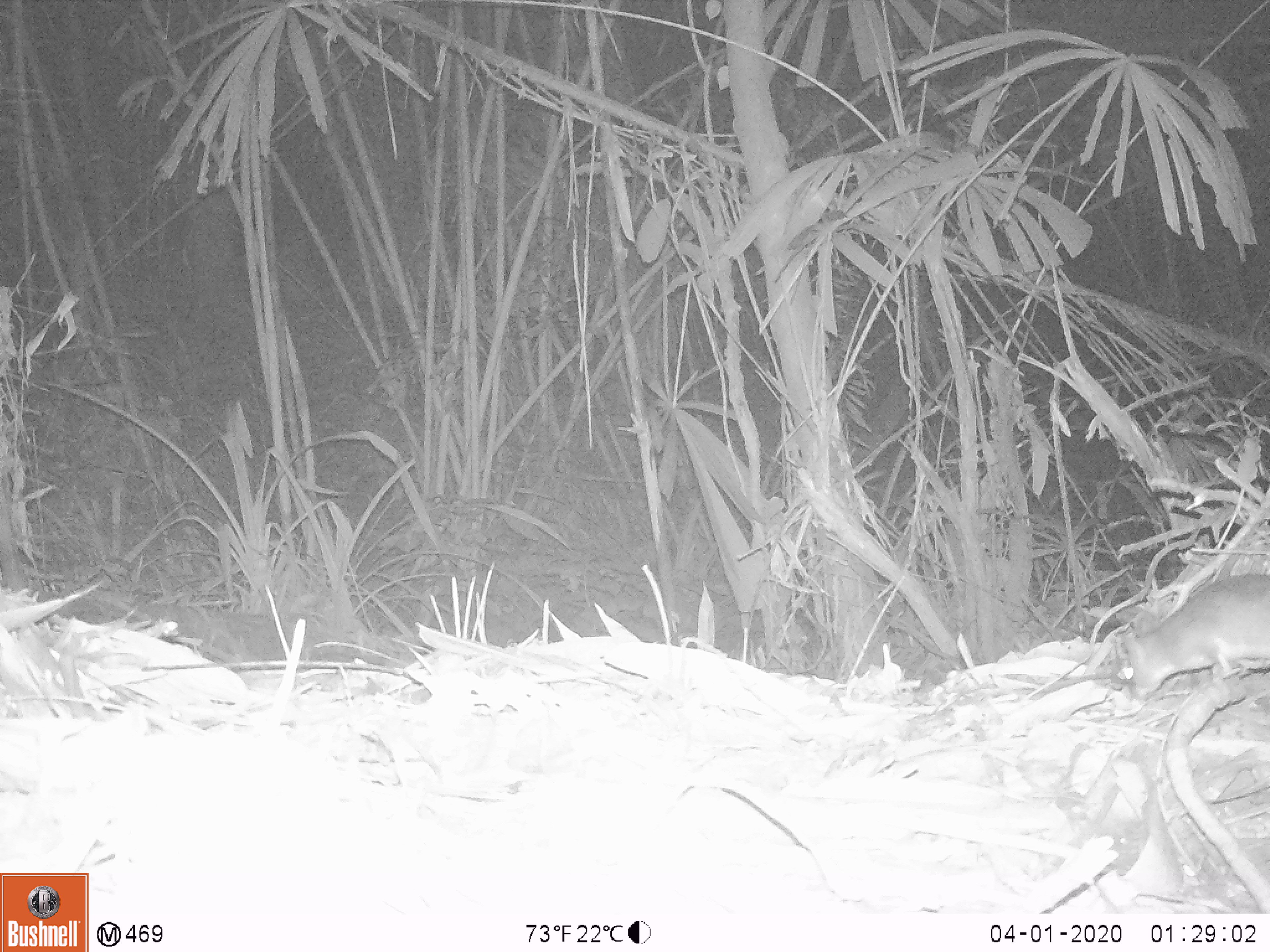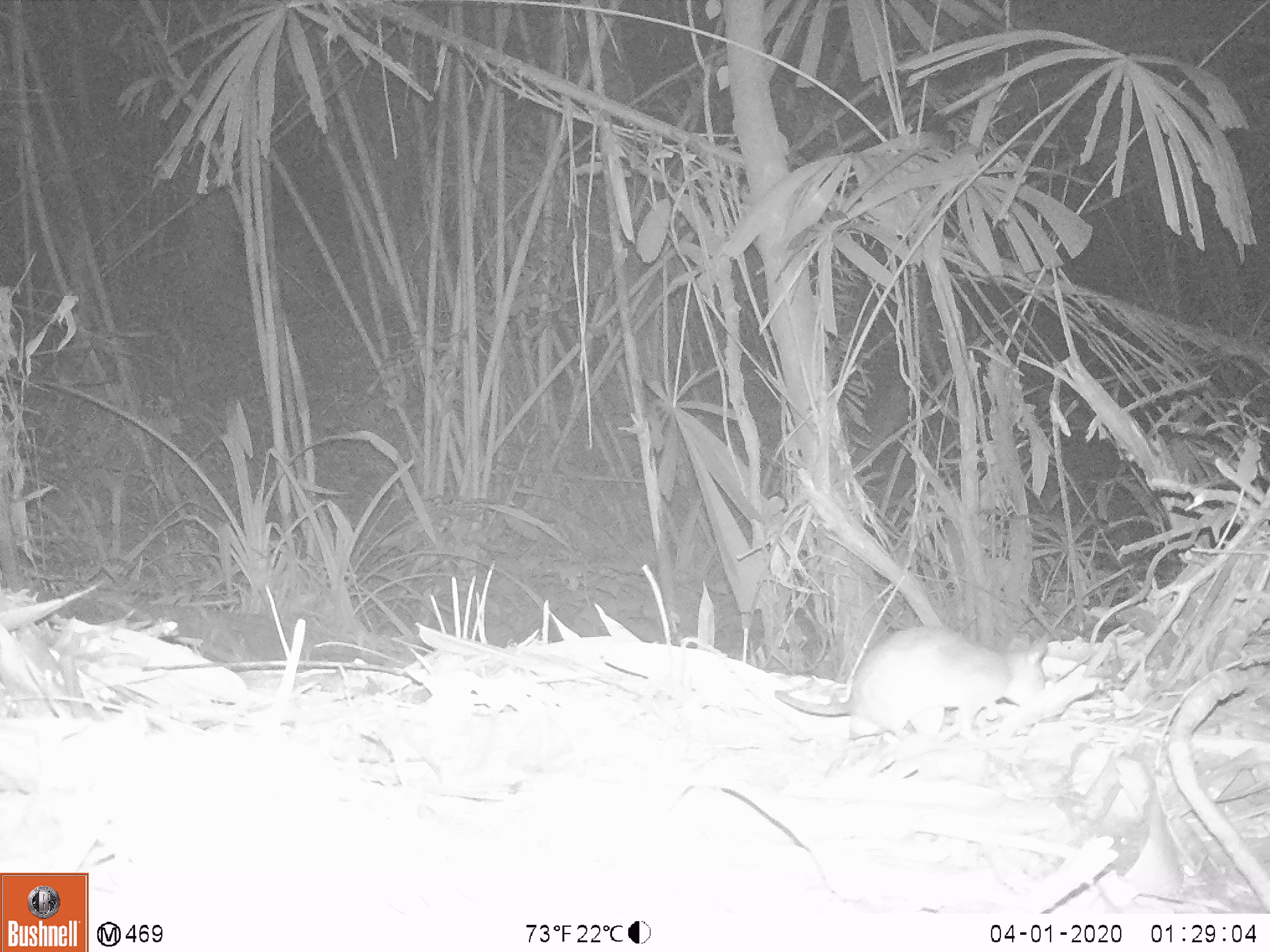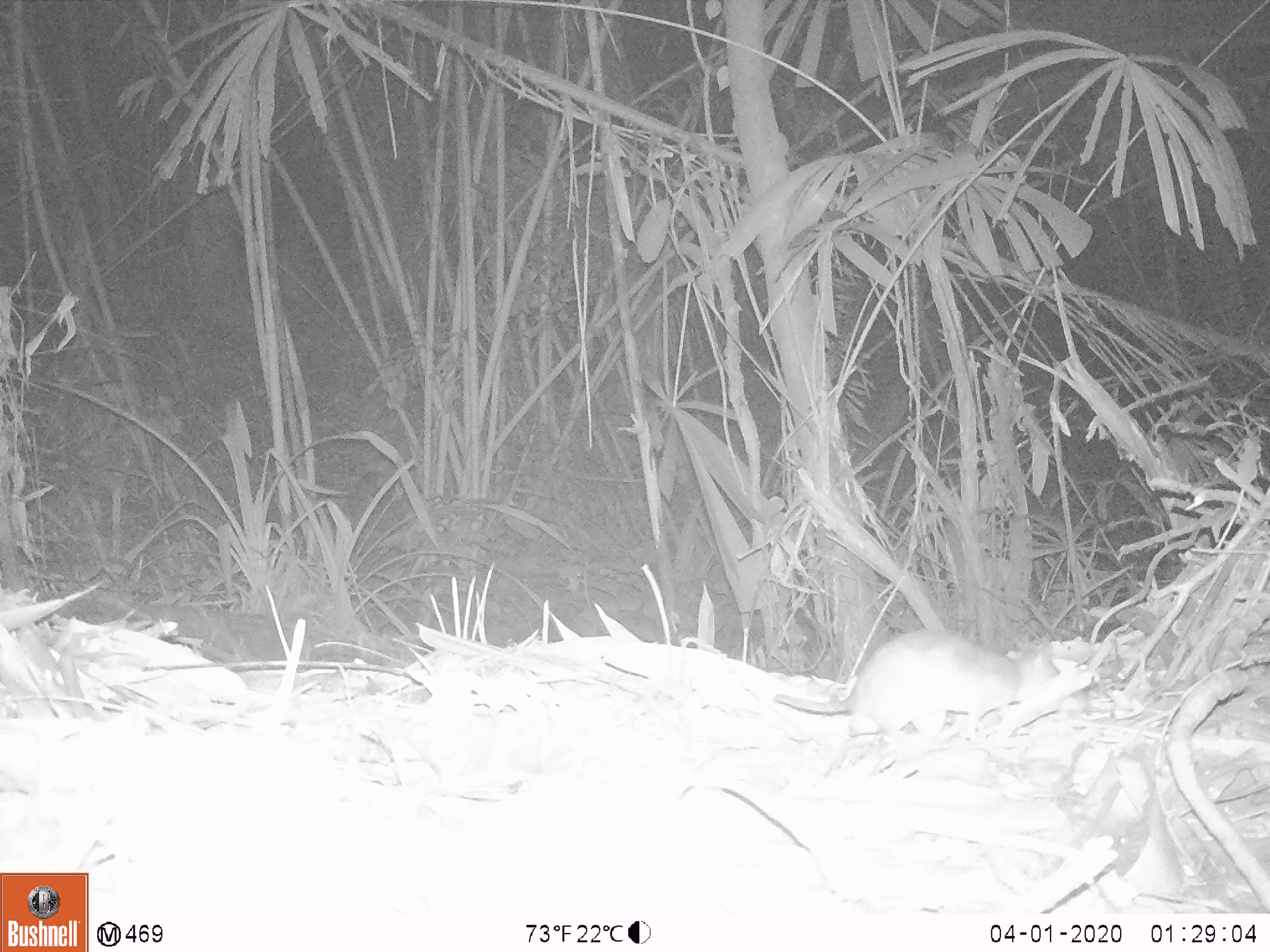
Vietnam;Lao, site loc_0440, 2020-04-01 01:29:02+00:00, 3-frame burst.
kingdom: Animalia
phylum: Chordata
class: Mammalia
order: Rodentia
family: Muridae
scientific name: Muridae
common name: old-world mice and rats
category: unidentified murid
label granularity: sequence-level